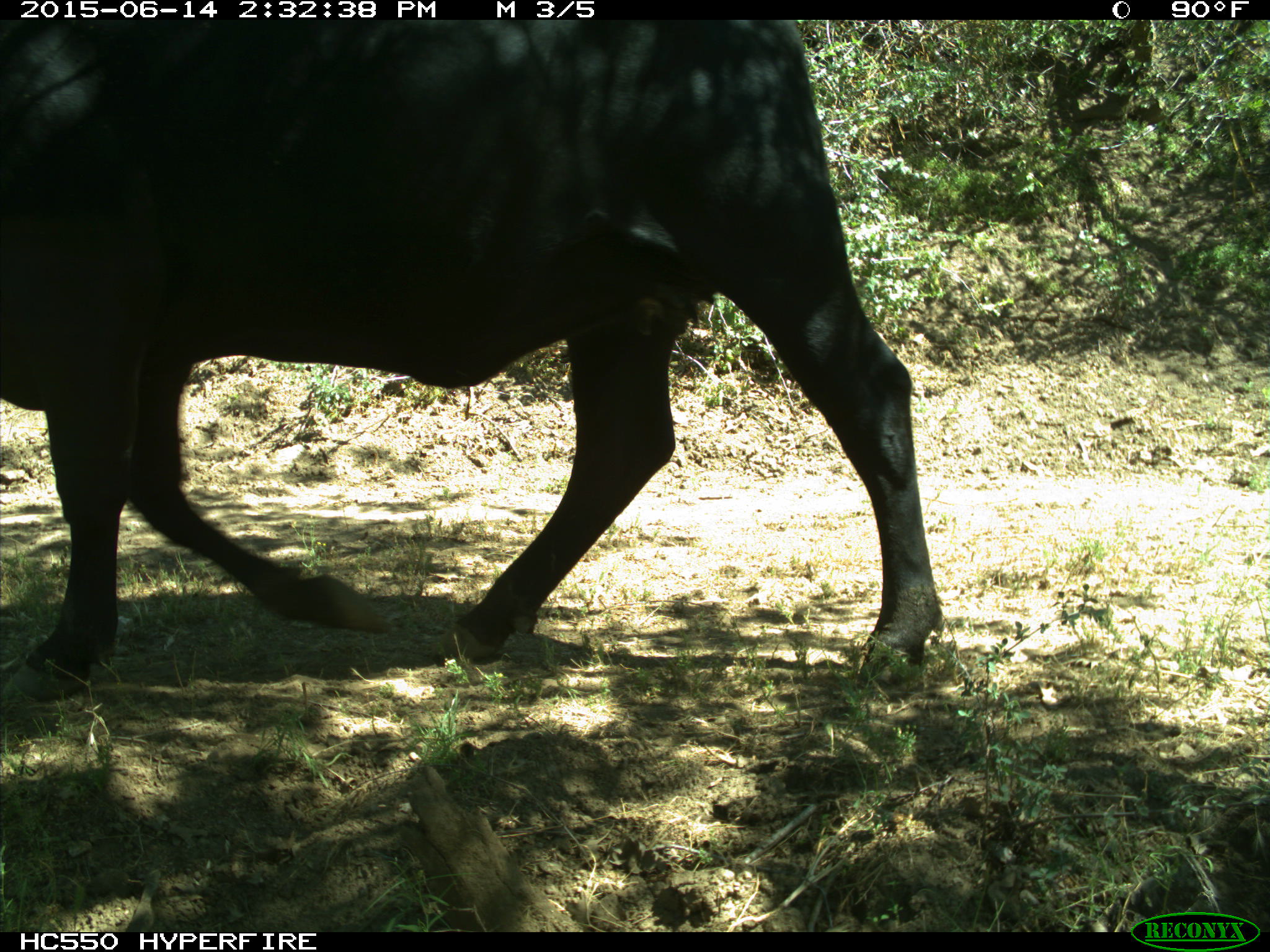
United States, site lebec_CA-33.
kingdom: Animalia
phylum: Chordata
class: Mammalia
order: Artiodactyla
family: Bovidae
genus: Bos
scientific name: Bos taurus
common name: domestic cow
Bos taurus (domestic cow).